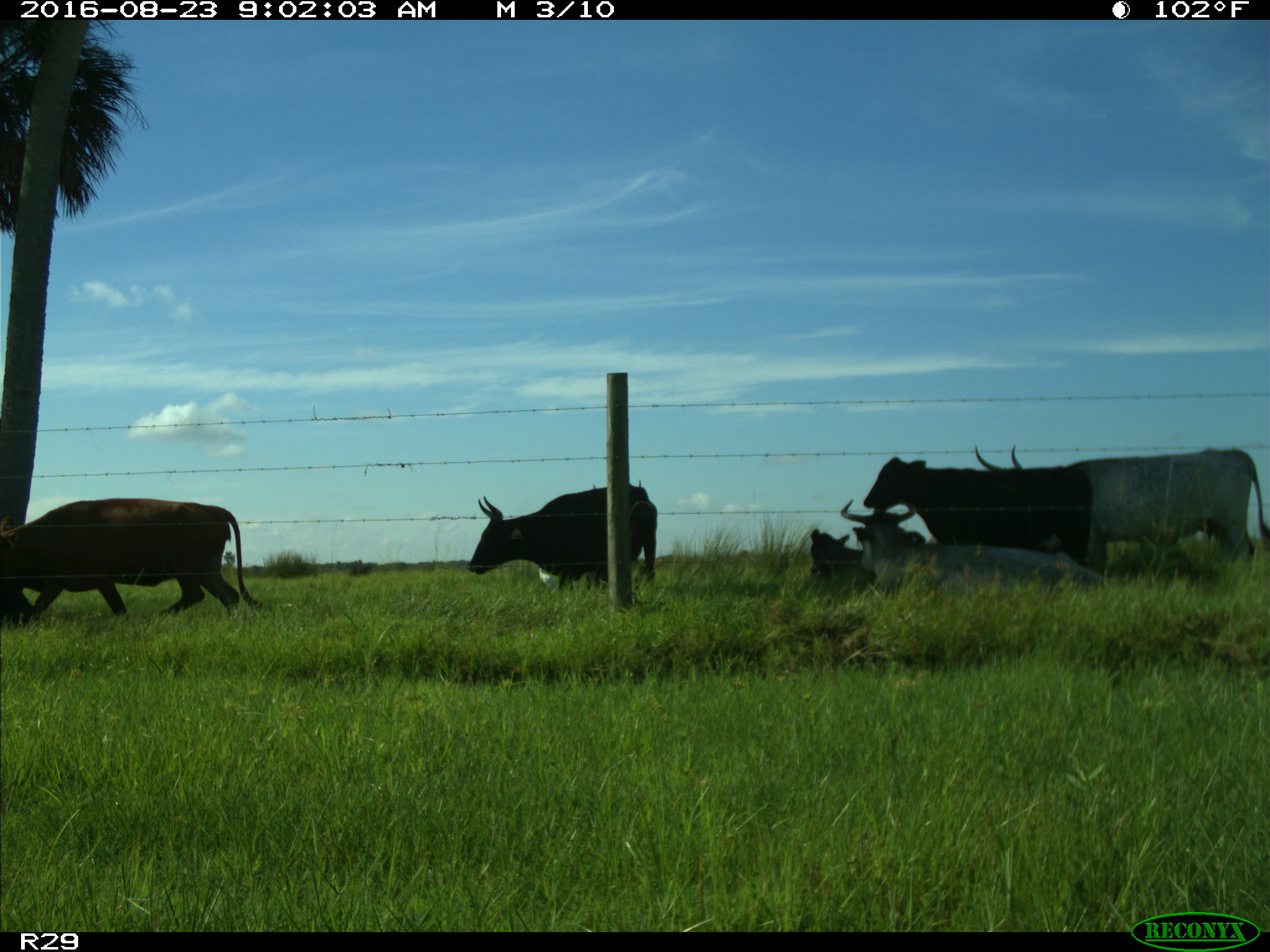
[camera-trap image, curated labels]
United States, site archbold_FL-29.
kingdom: Animalia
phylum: Chordata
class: Mammalia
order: Artiodactyla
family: Bovidae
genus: Bos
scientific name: Bos taurus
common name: domestic cow